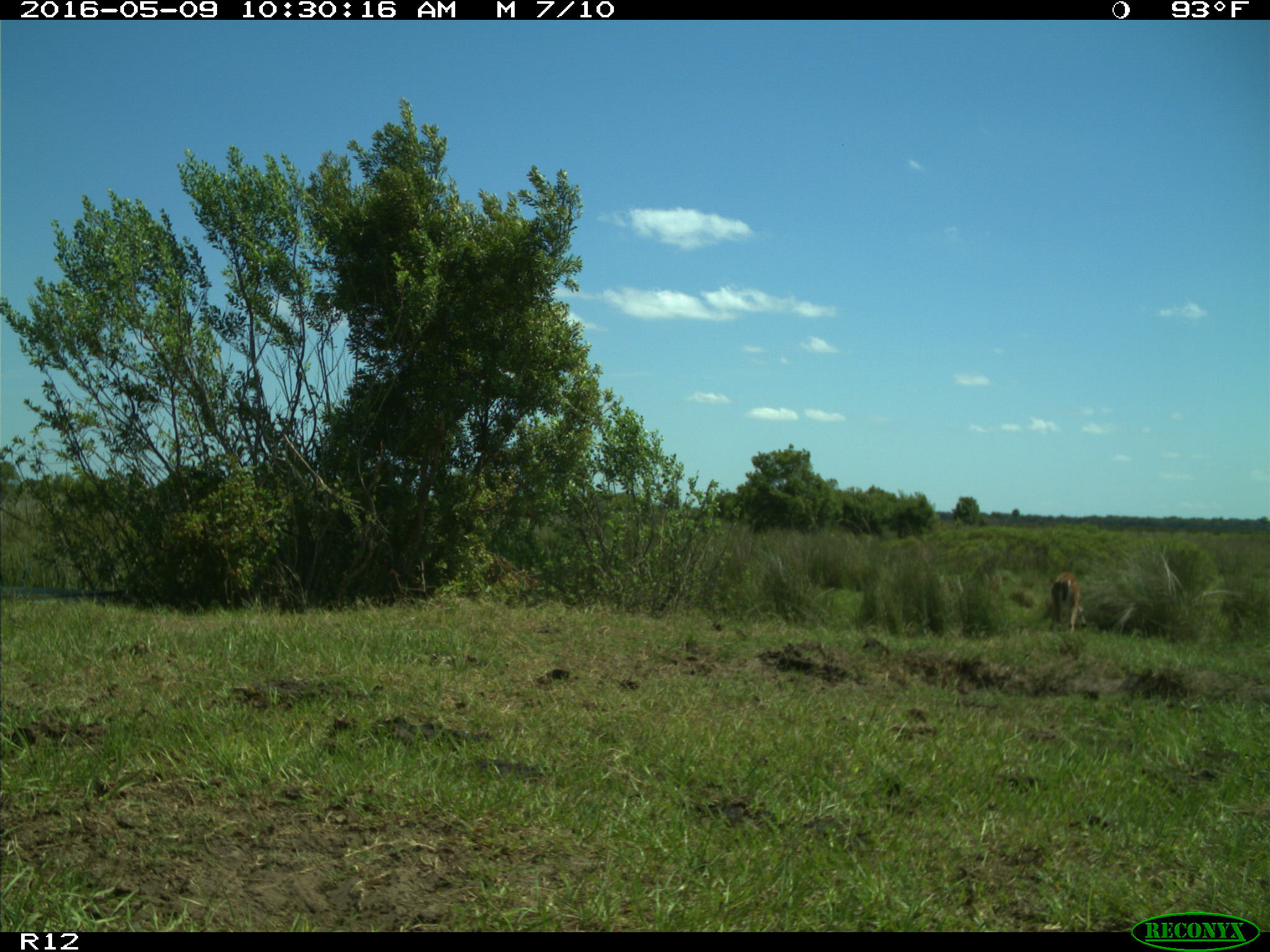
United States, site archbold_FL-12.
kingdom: Animalia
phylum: Chordata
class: Mammalia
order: Artiodactyla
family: Cervidae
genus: Odocoileus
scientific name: Odocoileus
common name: deer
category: unidentified deer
Unidentified deer (deer) (Odocoileus).